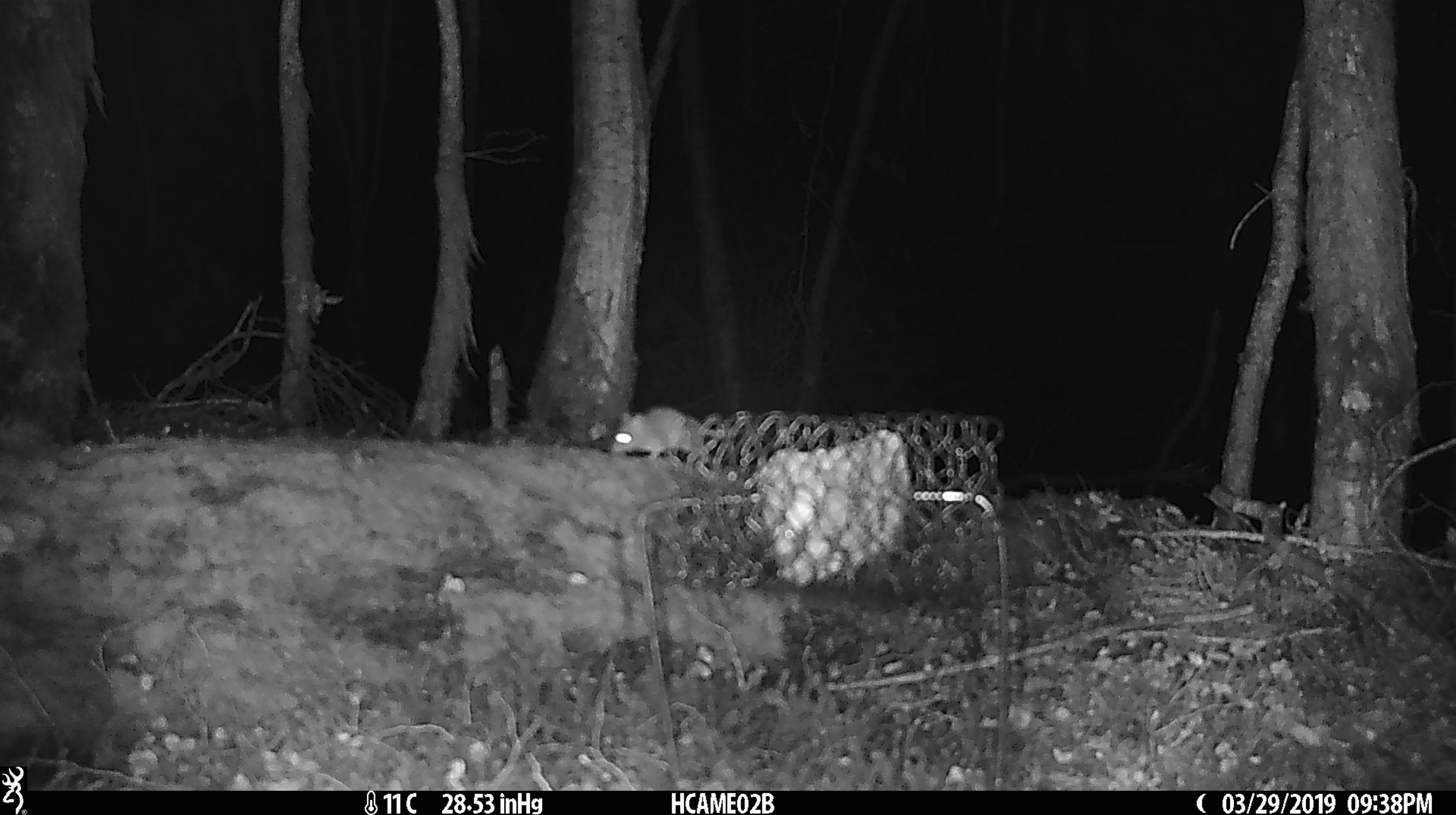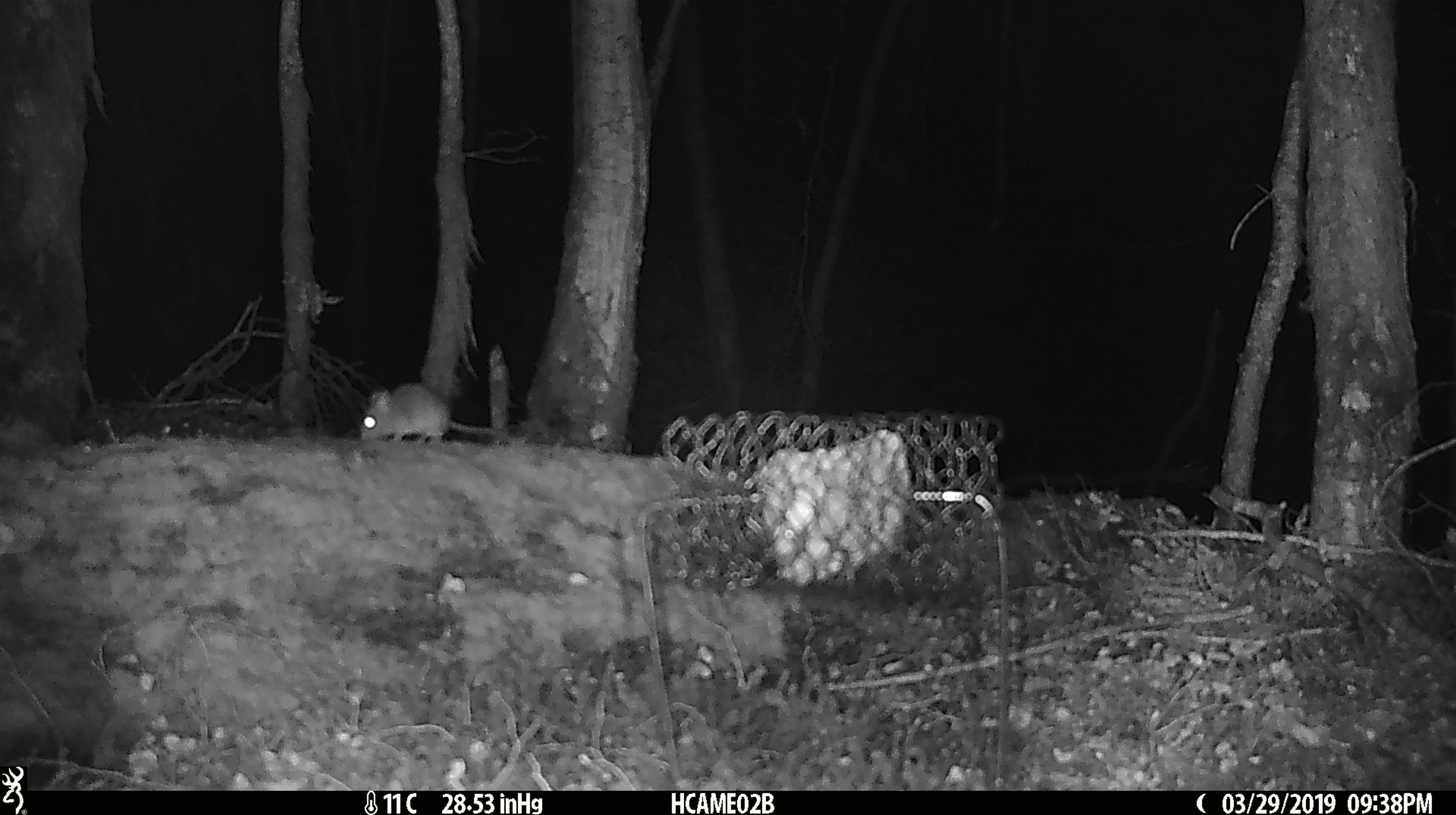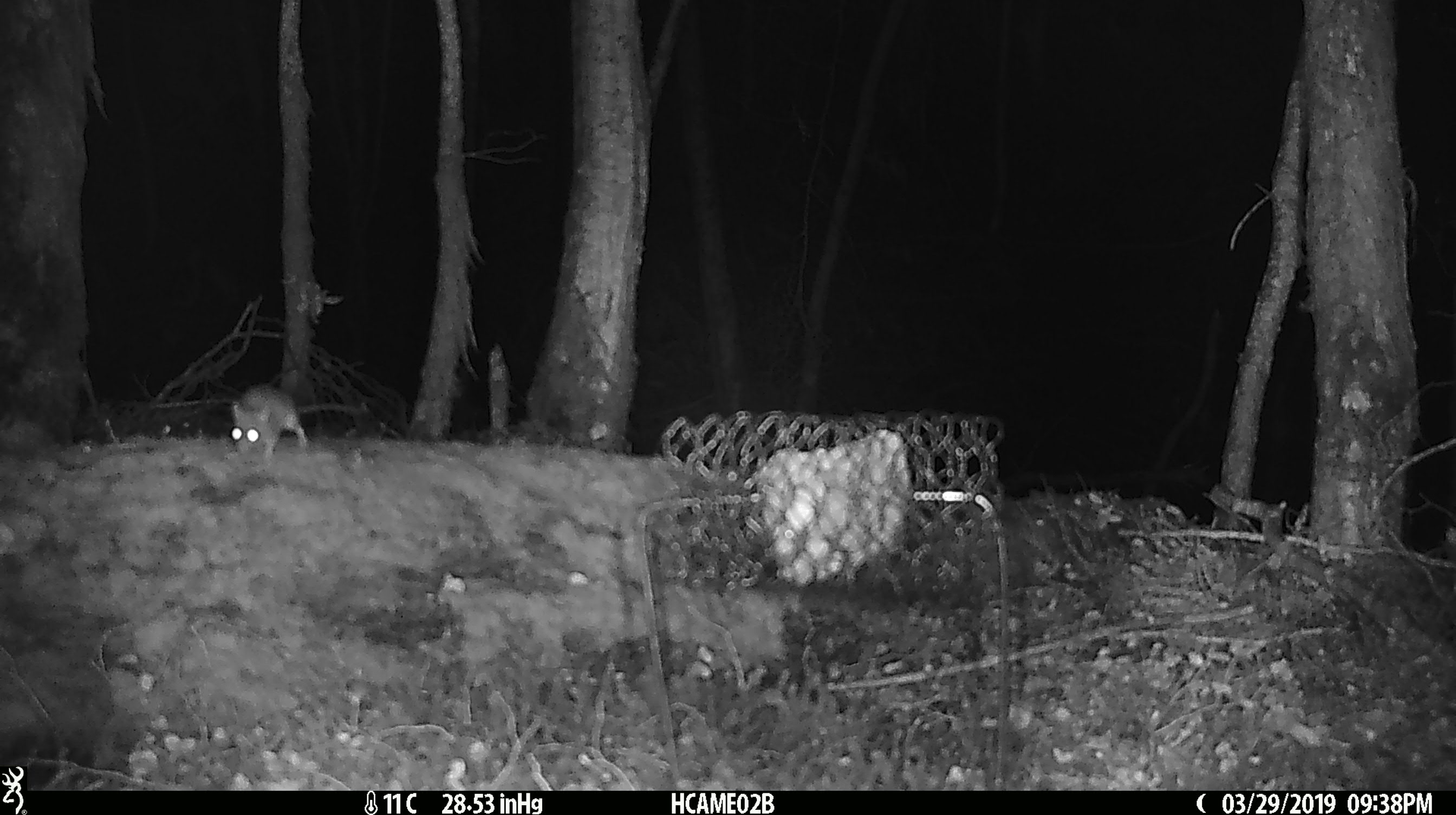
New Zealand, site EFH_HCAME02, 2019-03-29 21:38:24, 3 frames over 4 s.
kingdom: Animalia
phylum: Chordata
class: Mammalia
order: Rodentia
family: Muridae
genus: Mus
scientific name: Mus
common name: mouse